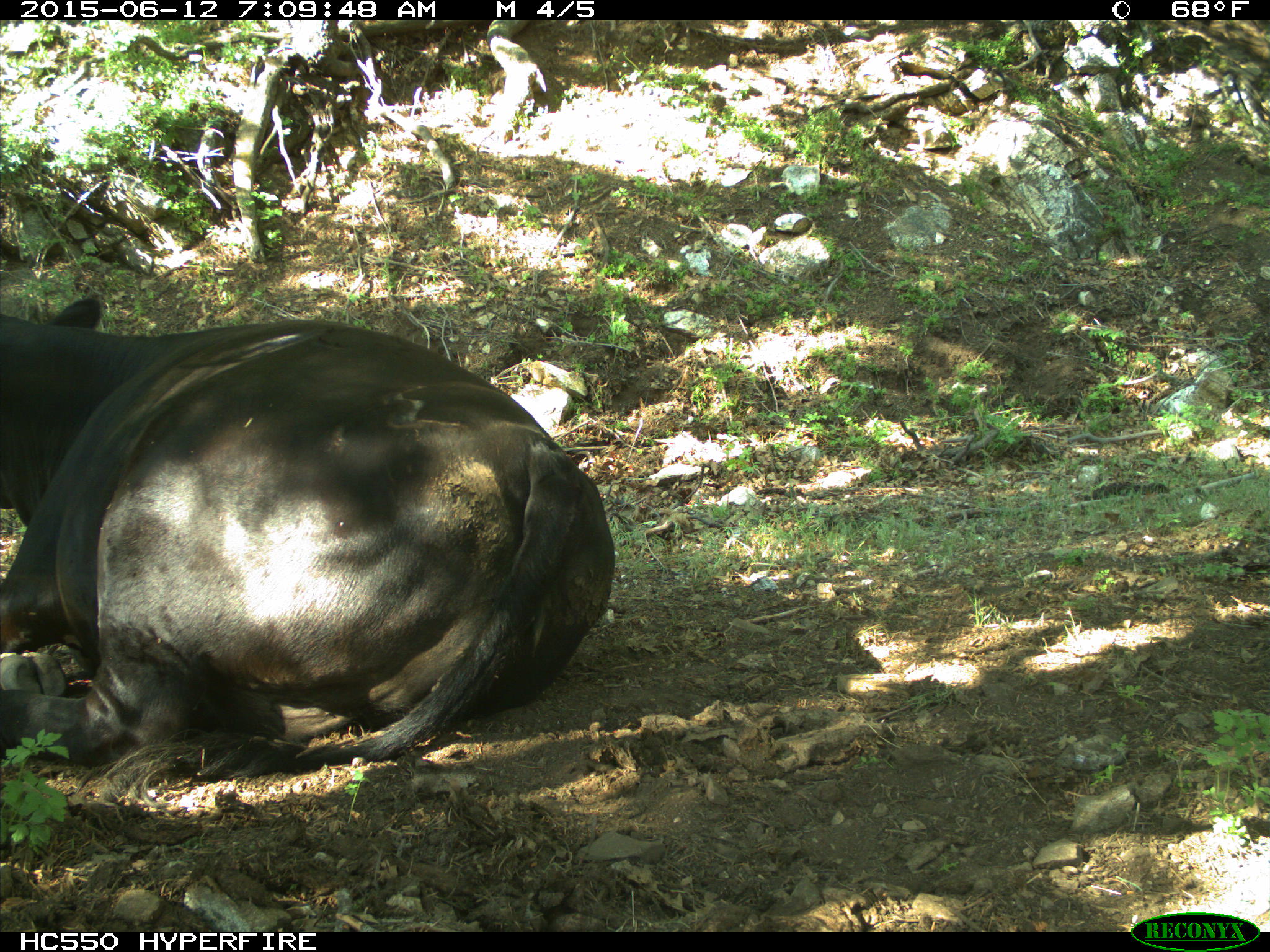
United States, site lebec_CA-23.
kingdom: Animalia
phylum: Chordata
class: Mammalia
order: Artiodactyla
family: Bovidae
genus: Bos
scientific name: Bos taurus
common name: domestic cow